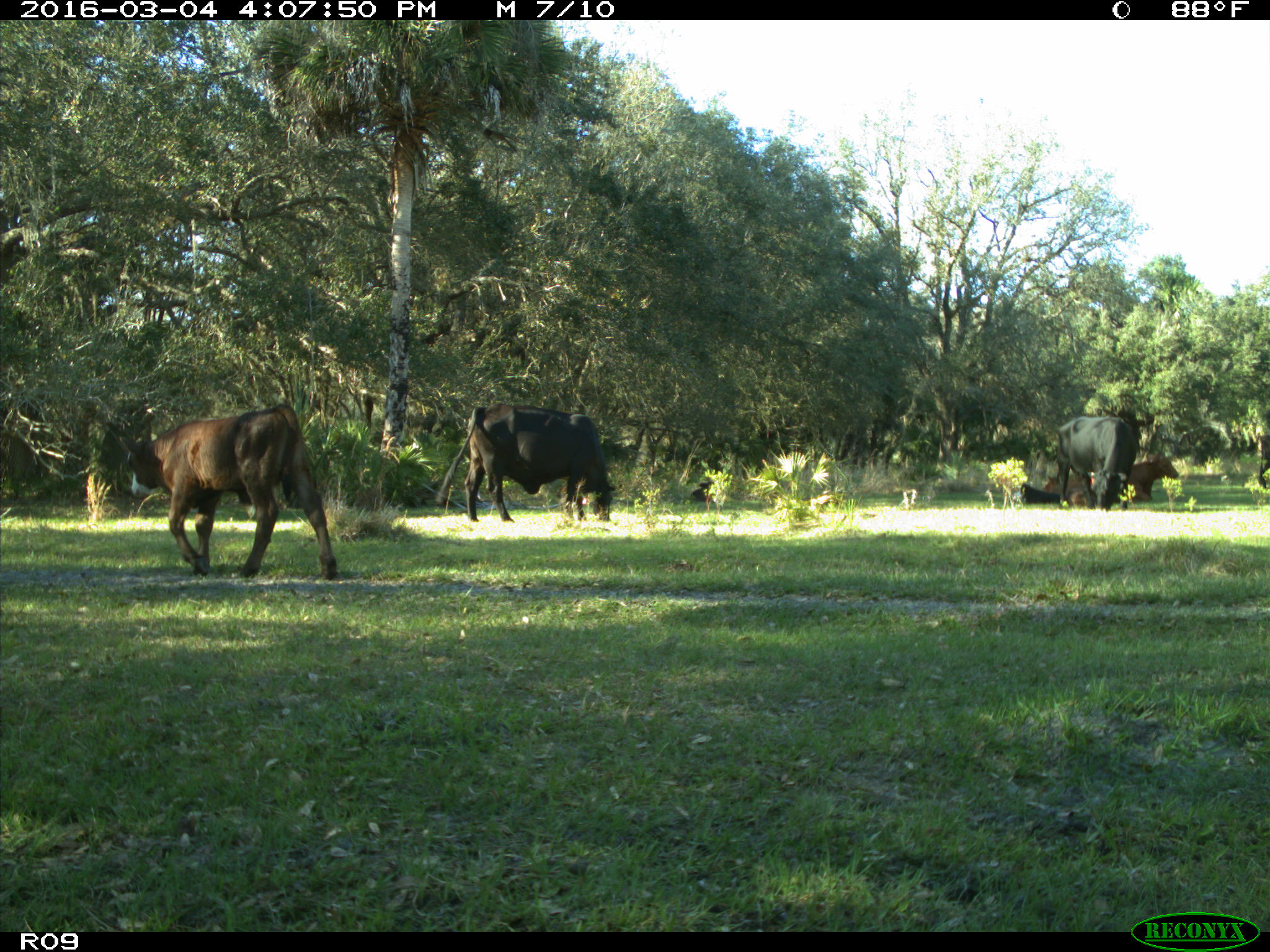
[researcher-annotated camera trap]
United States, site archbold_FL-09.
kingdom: Animalia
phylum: Chordata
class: Mammalia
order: Artiodactyla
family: Bovidae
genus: Bos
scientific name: Bos taurus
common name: domestic cow